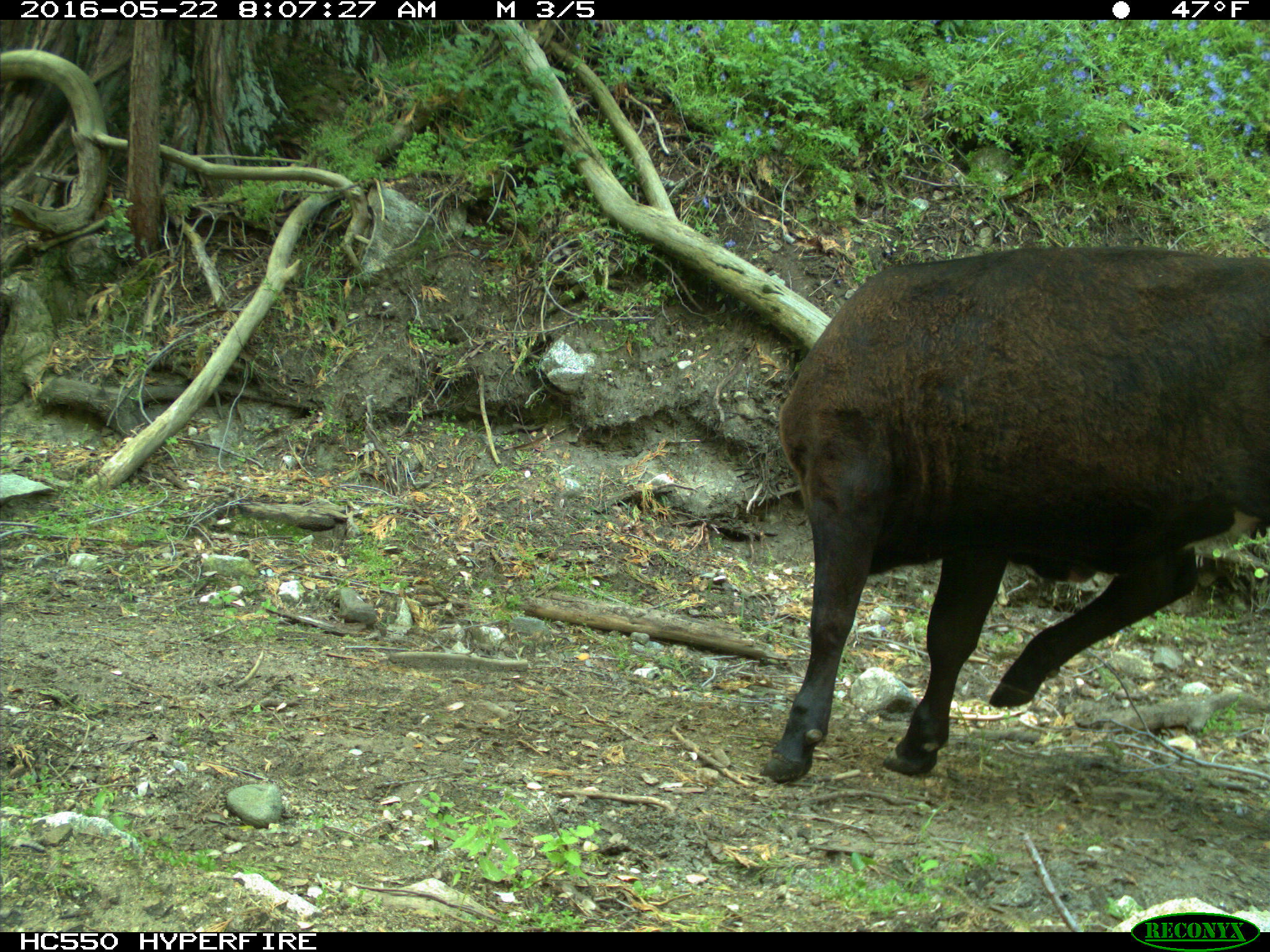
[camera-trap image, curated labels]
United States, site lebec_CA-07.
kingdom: Animalia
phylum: Chordata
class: Mammalia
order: Artiodactyla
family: Bovidae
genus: Bos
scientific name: Bos taurus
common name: domestic cow